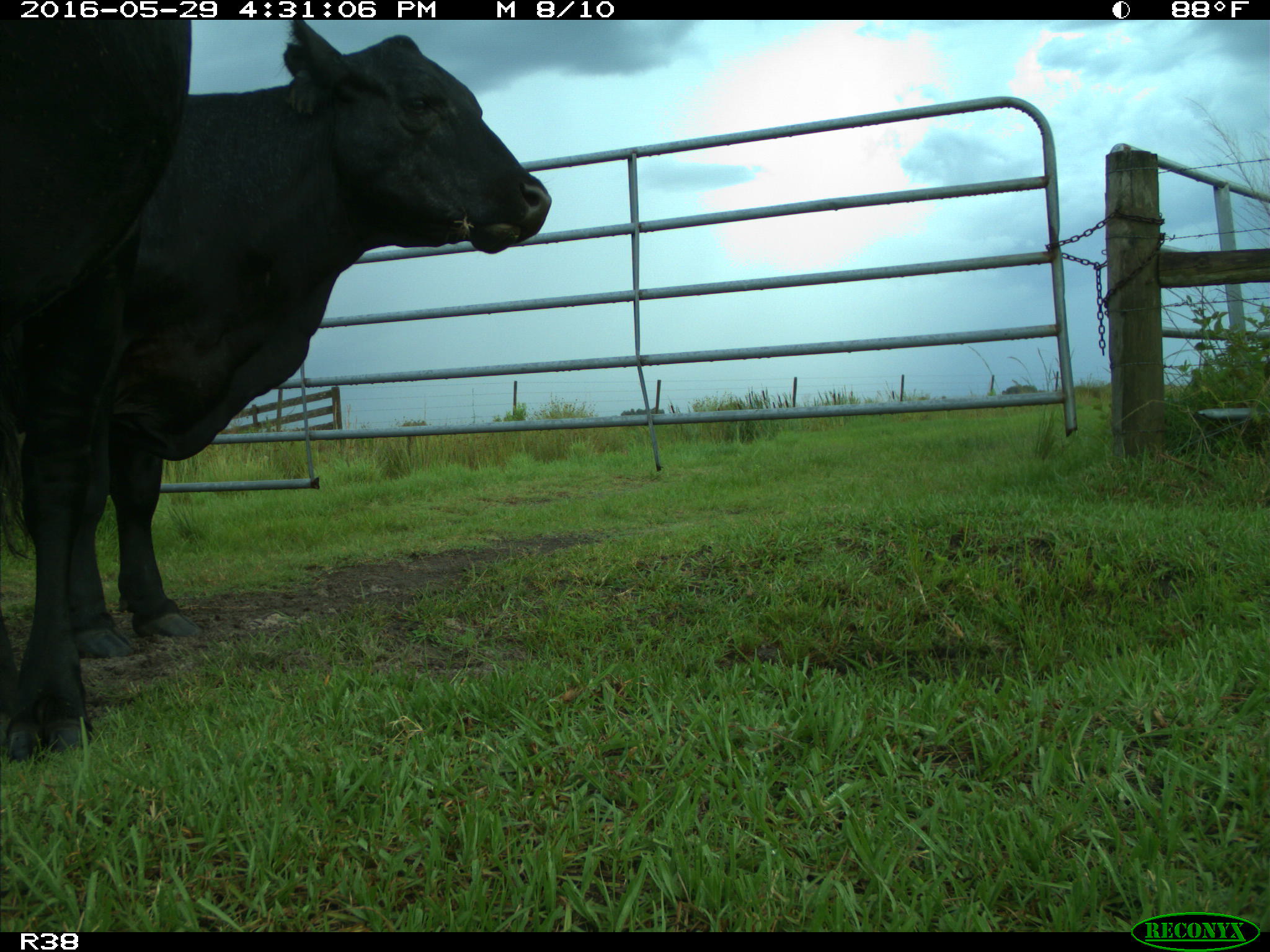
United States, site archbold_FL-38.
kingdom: Animalia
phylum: Chordata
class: Mammalia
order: Artiodactyla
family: Bovidae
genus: Bos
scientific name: Bos taurus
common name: domestic cow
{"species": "Bos taurus (domestic cow)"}